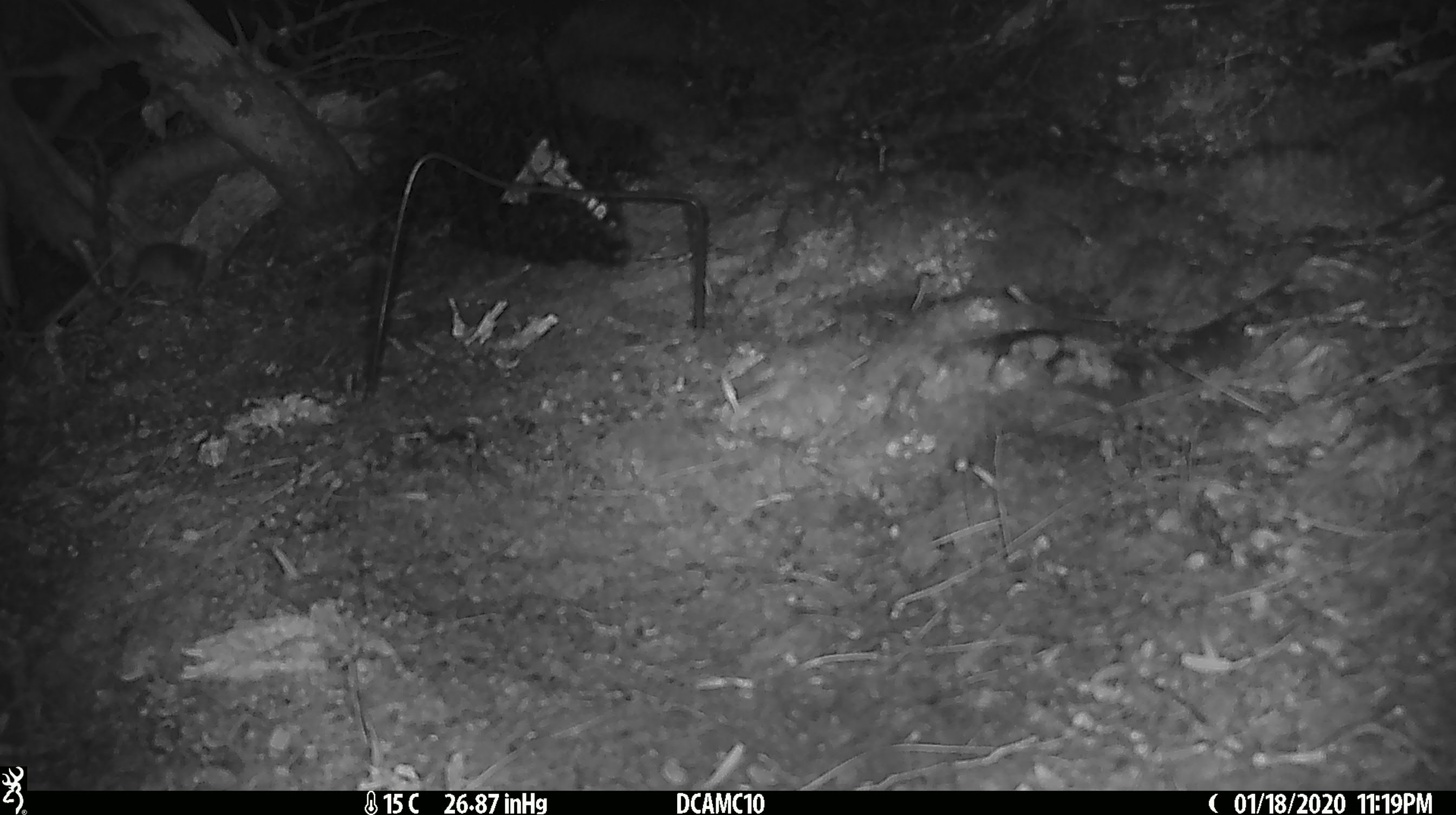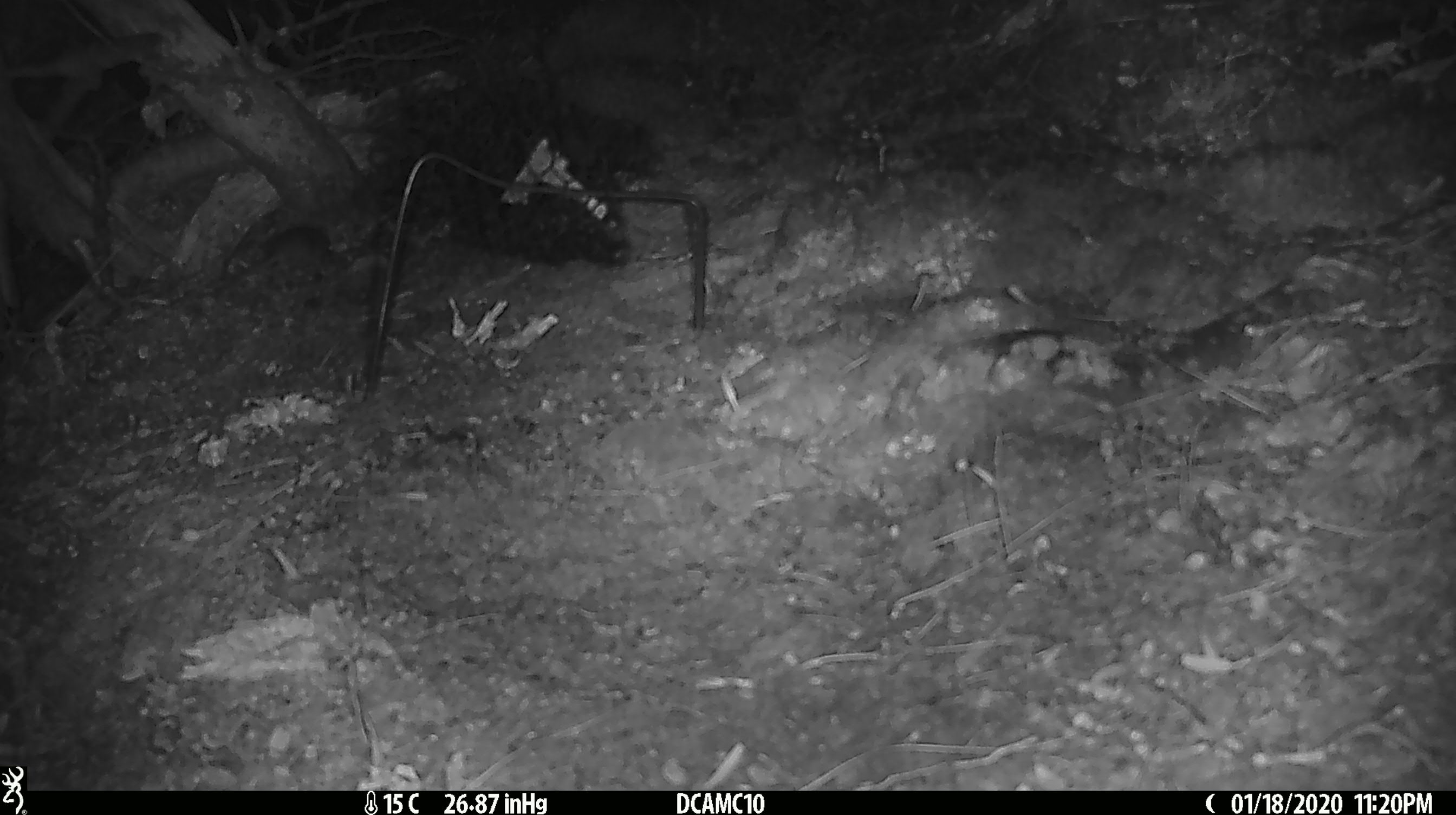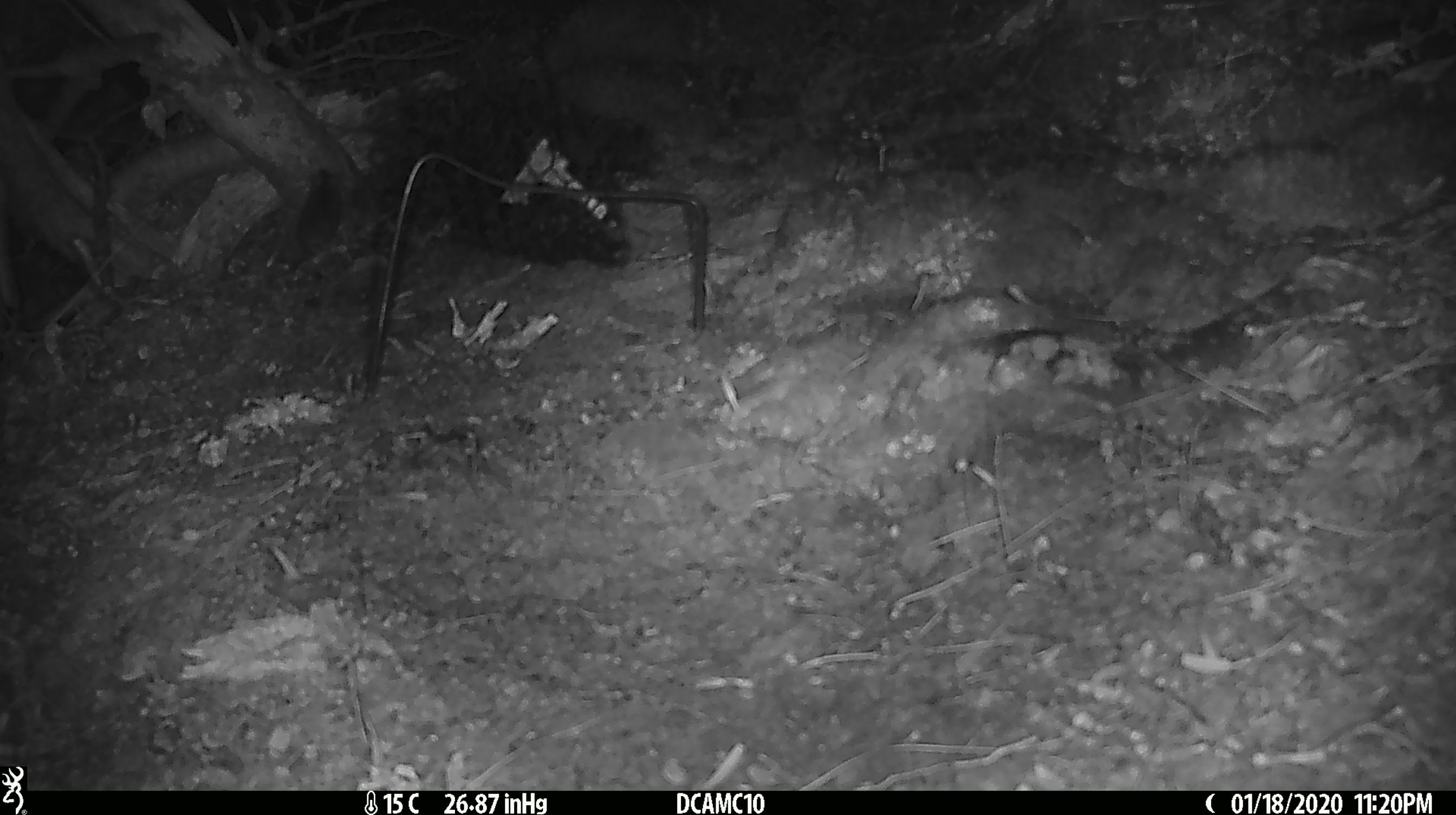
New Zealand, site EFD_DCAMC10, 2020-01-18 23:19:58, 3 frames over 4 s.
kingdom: Animalia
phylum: Chordata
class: Mammalia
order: Rodentia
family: Muridae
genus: Mus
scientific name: Mus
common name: mouse